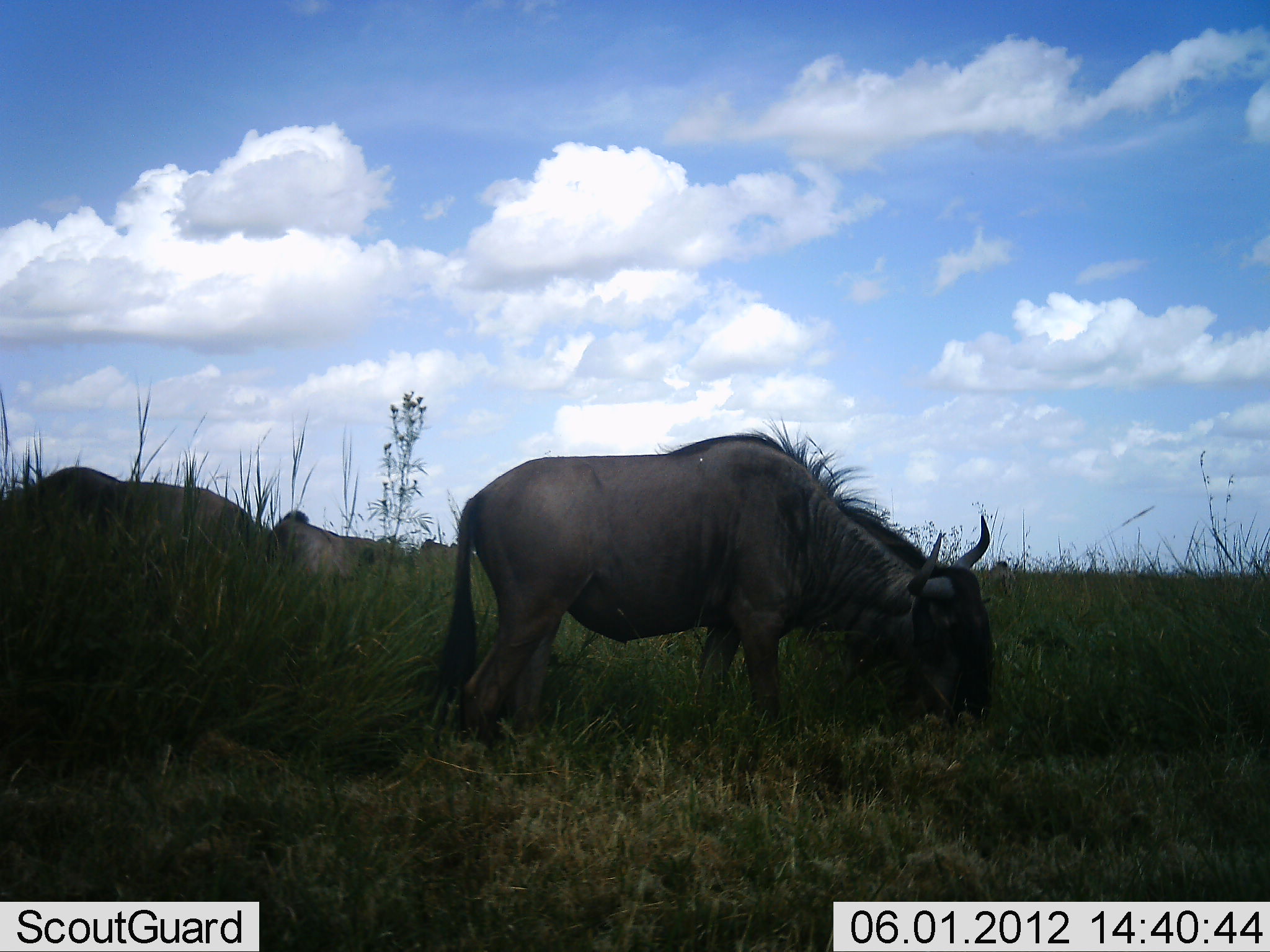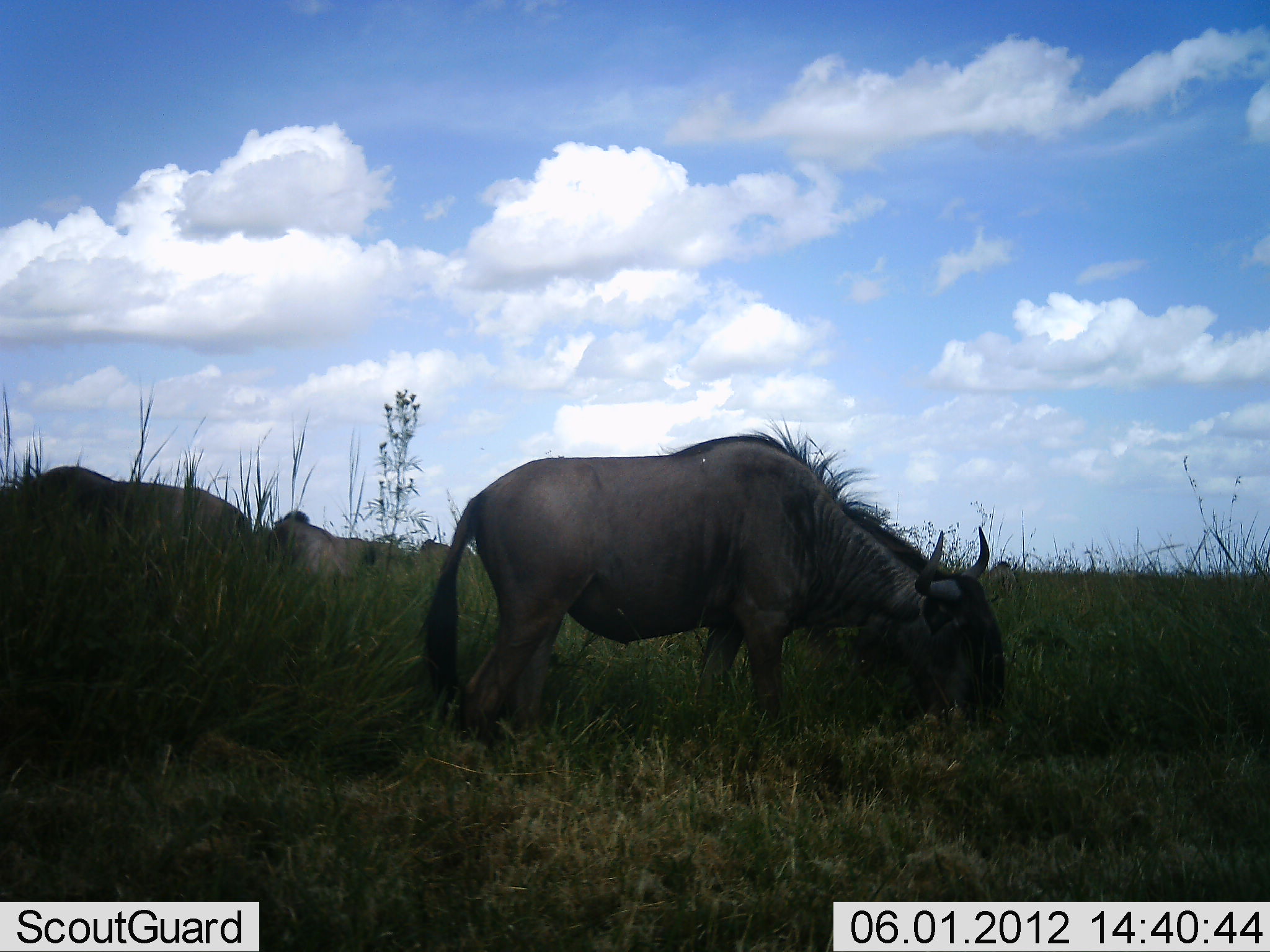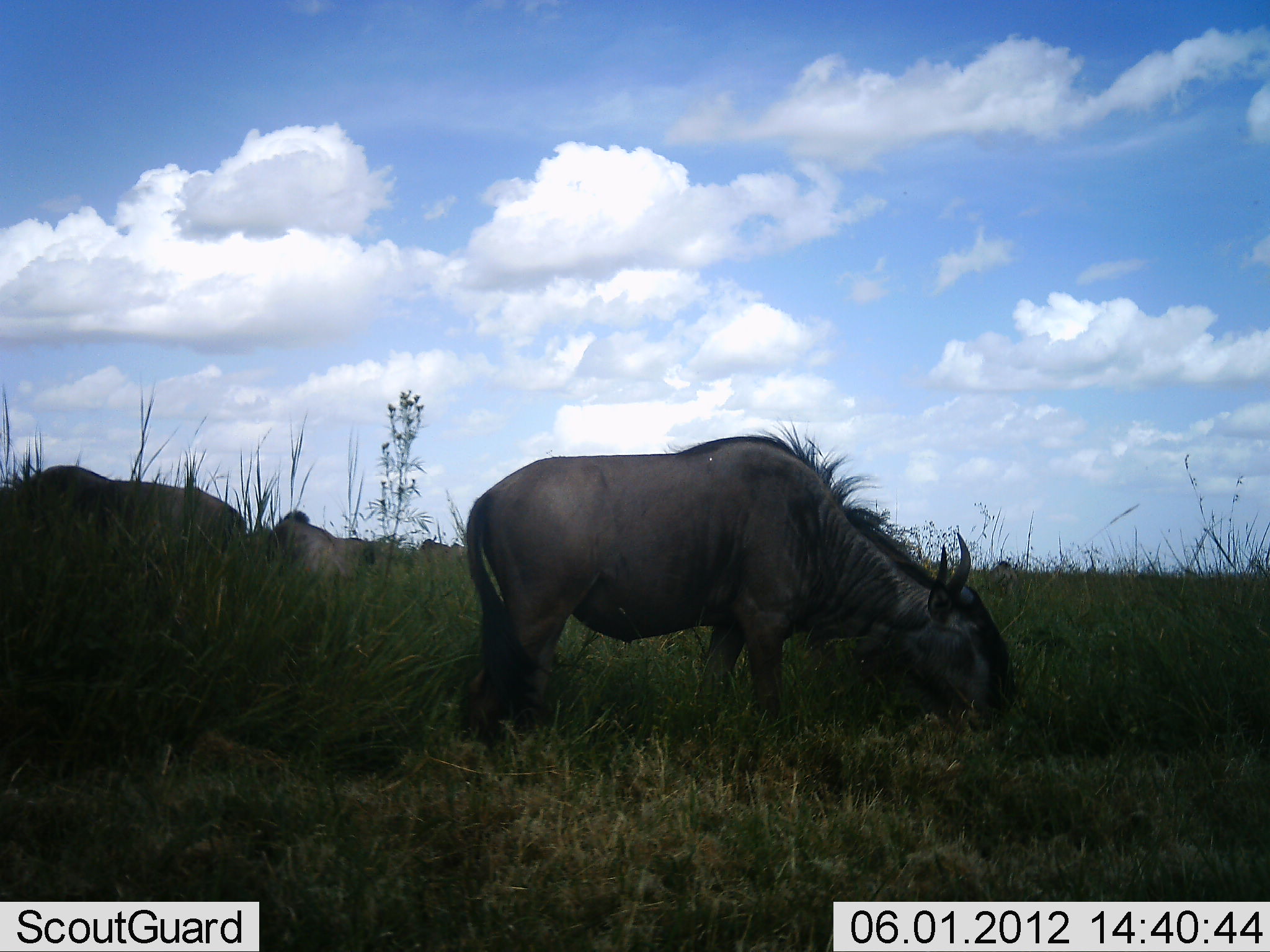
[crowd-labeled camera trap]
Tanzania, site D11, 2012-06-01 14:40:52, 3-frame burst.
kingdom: Animalia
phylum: Chordata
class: Mammalia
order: Artiodactyla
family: Bovidae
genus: Connochaetes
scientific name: Connochaetes taurinus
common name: blue wildebeest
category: wildebeest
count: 3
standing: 20%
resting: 20%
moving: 10%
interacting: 0%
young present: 0%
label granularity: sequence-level